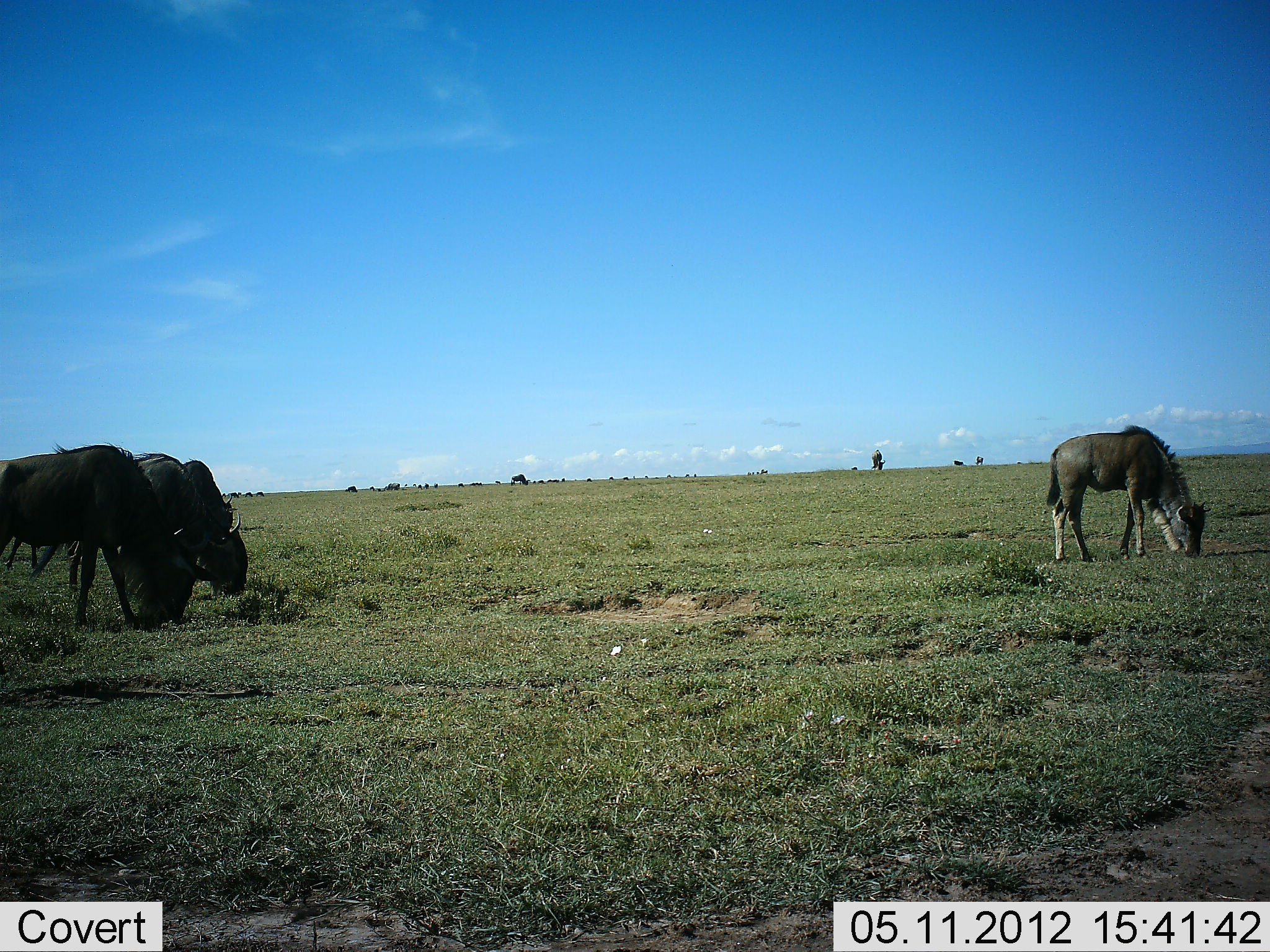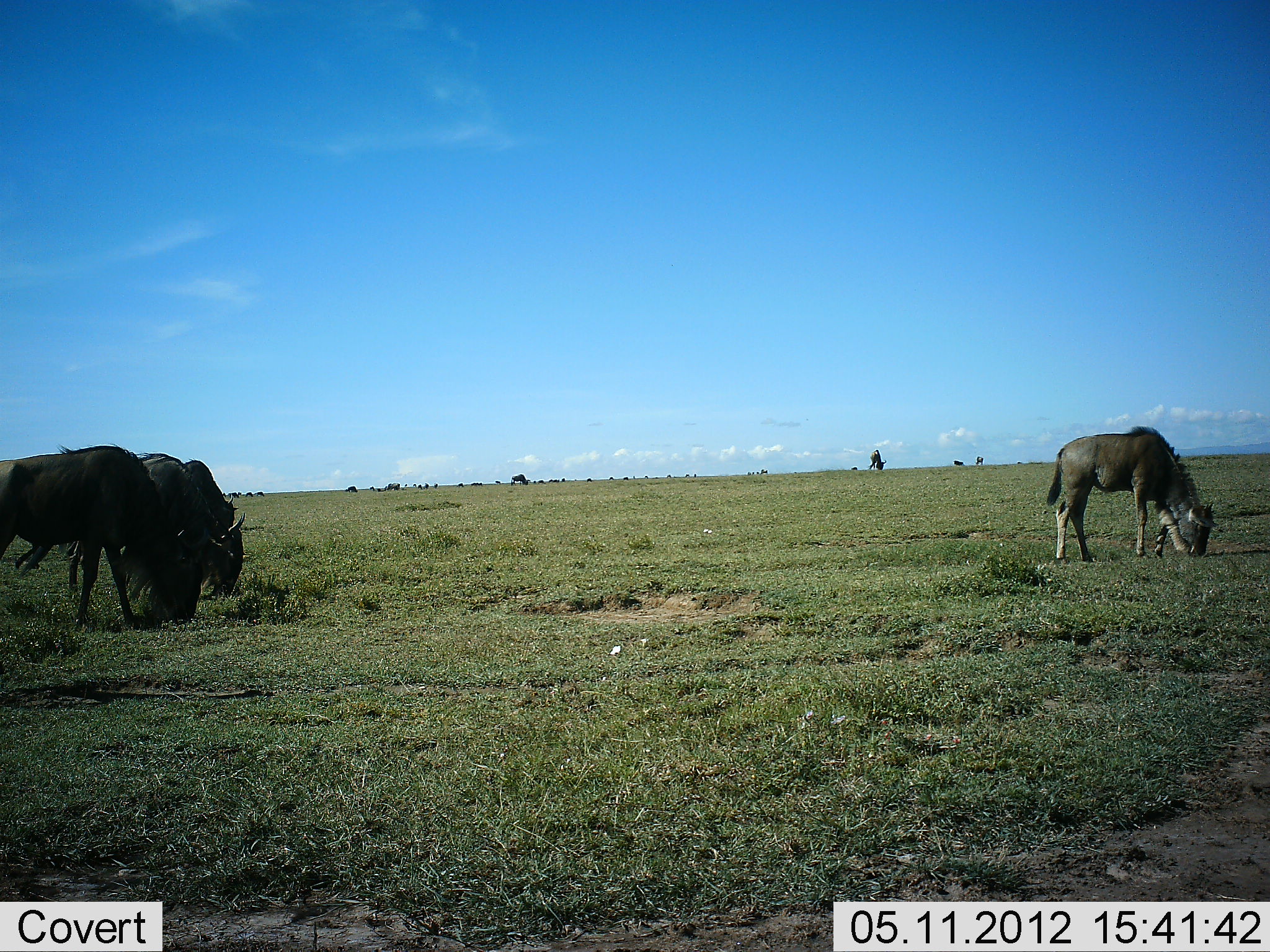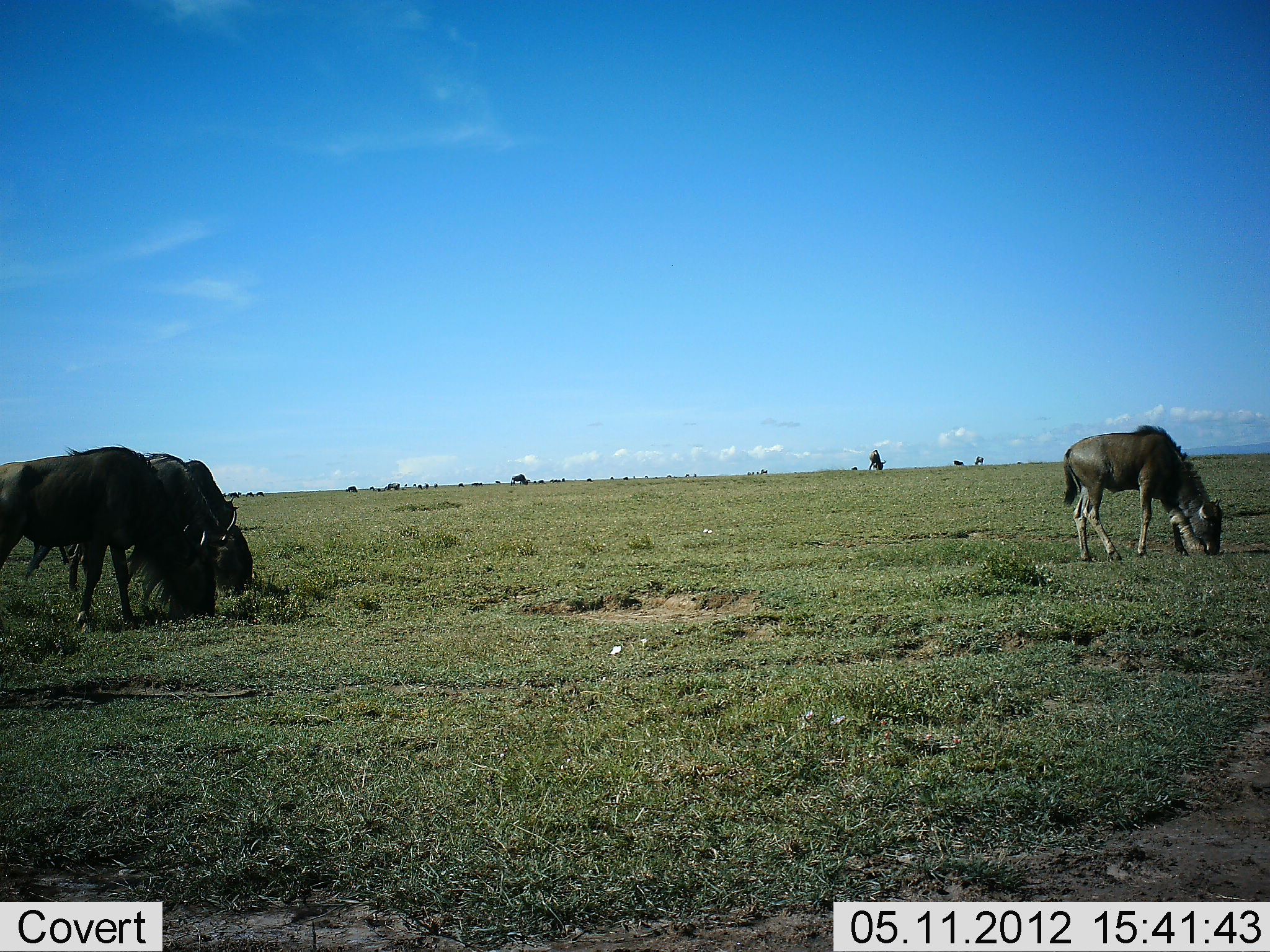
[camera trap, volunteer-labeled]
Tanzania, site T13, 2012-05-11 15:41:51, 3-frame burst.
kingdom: Animalia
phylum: Chordata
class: Mammalia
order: Artiodactyla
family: Bovidae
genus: Connochaetes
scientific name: Connochaetes taurinus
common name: blue wildebeest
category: wildebeest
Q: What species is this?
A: Wildebeest (blue wildebeest) (Connochaetes taurinus).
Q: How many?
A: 3.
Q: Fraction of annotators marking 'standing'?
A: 20%.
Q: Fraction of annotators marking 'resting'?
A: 0%.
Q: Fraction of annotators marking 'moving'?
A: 0%.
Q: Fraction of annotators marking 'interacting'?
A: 0%.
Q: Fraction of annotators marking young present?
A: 30%.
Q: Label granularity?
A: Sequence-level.